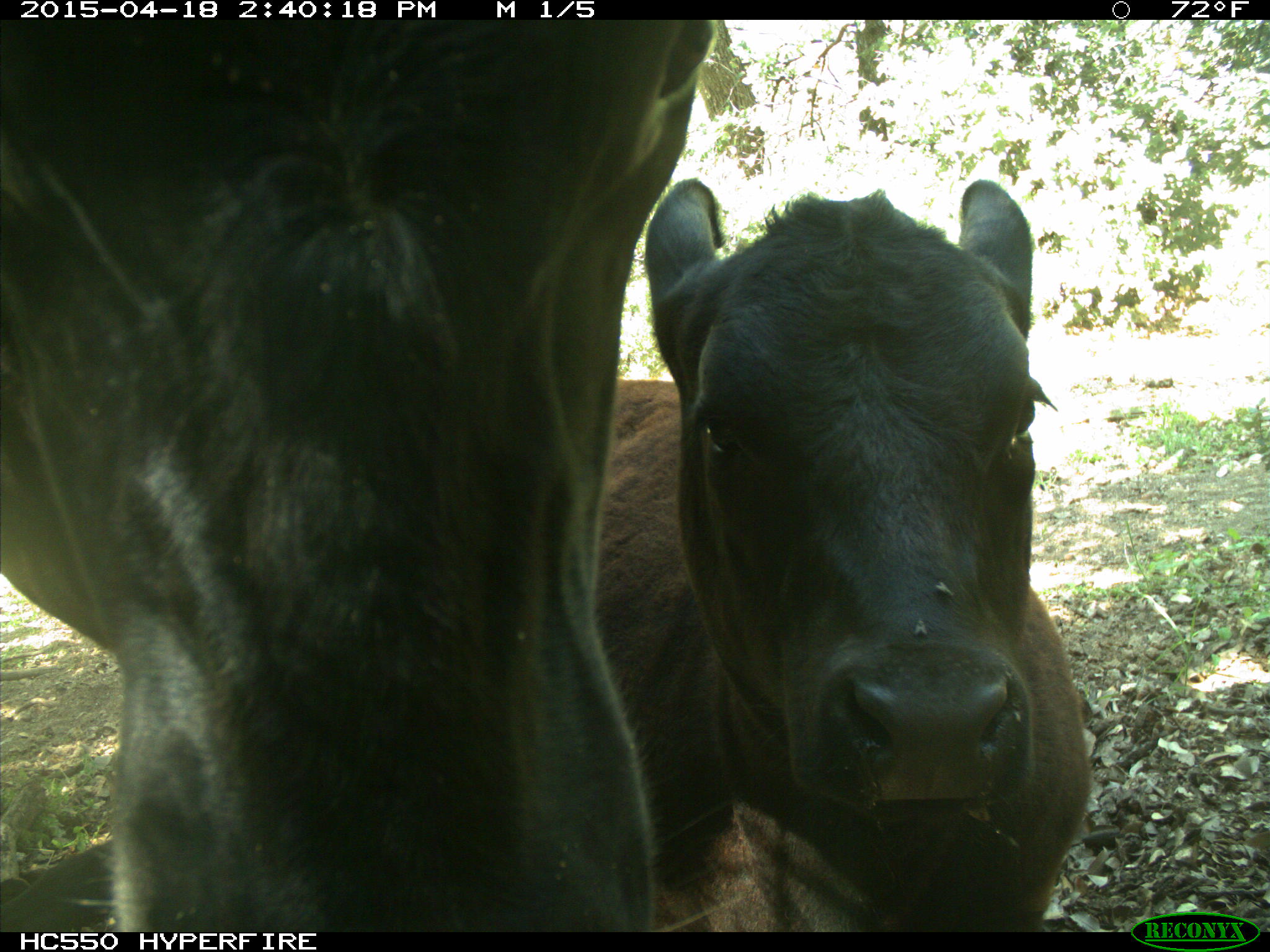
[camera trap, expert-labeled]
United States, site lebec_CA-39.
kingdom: Animalia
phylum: Chordata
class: Mammalia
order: Artiodactyla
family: Bovidae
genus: Bos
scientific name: Bos taurus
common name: domestic cow